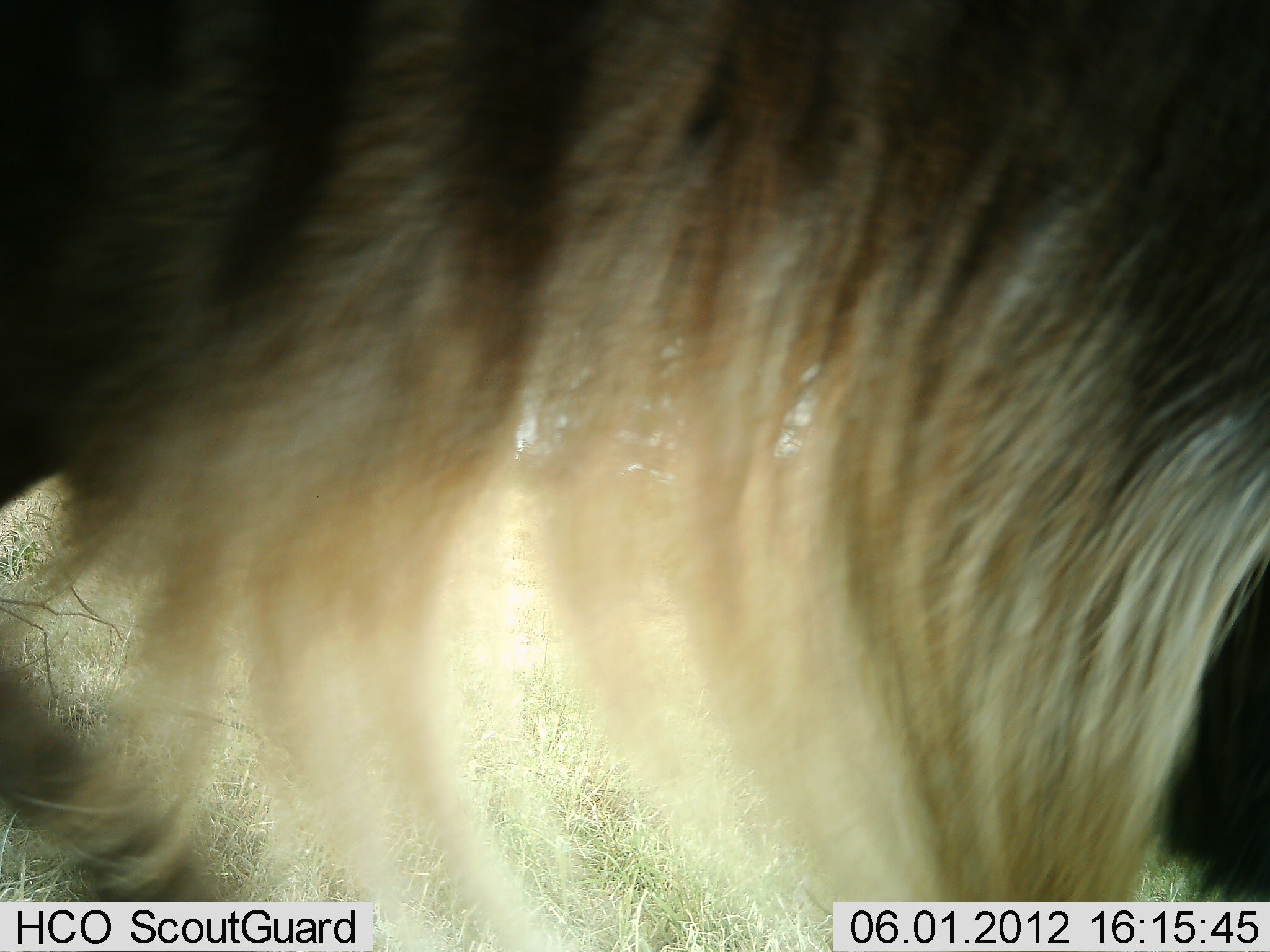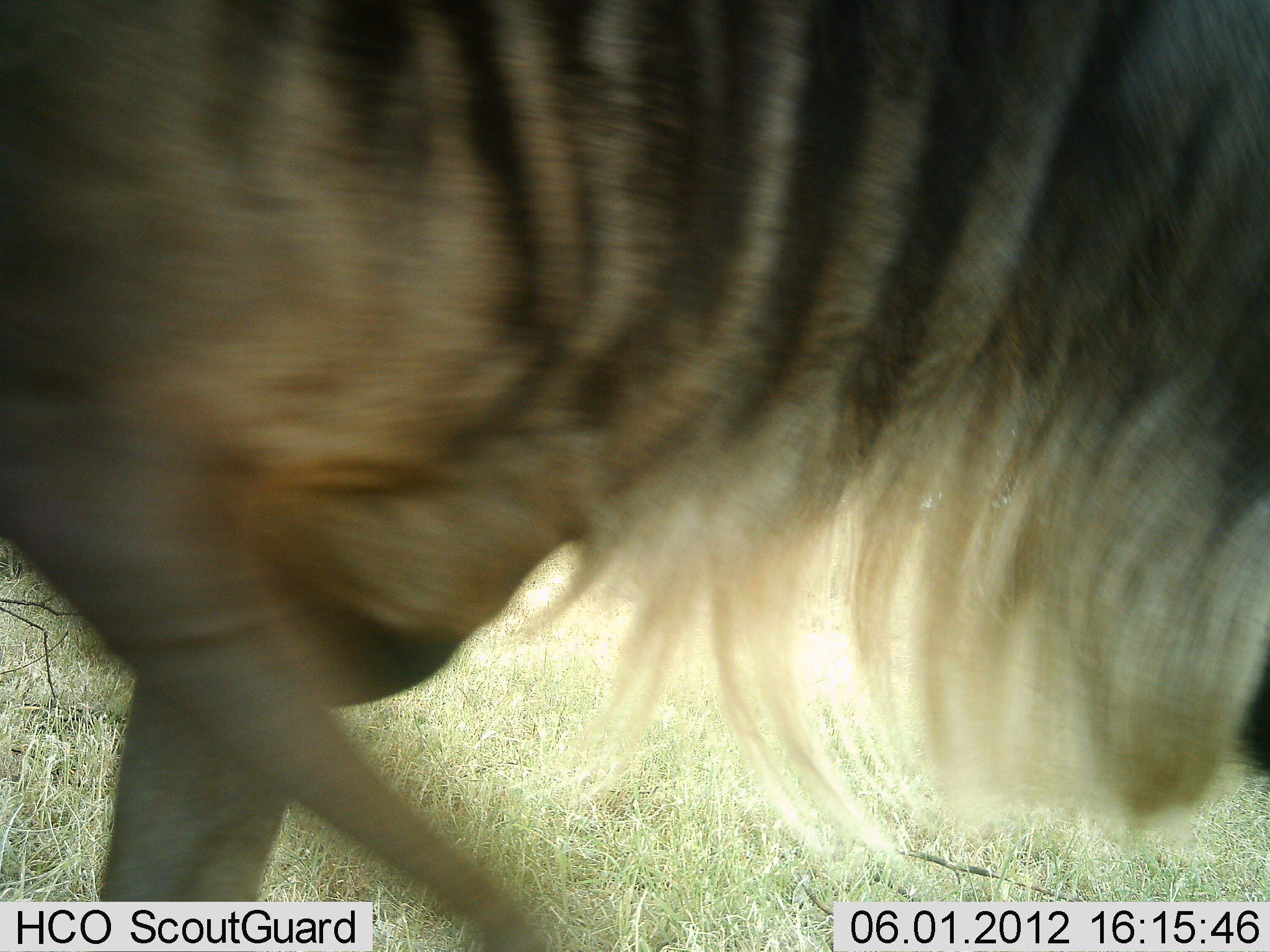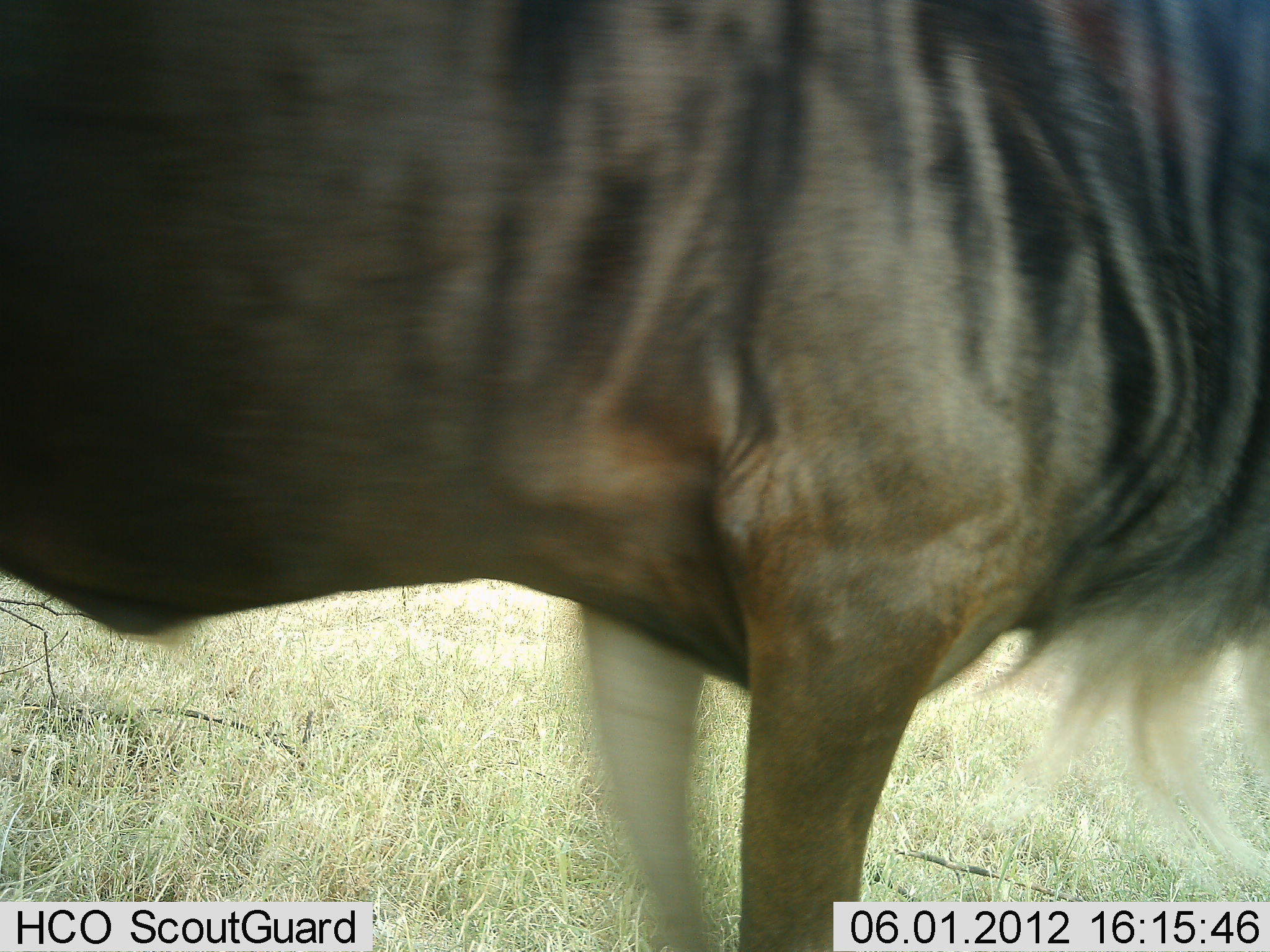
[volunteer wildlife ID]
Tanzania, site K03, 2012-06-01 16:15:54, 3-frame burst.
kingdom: Animalia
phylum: Chordata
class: Mammalia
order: Artiodactyla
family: Bovidae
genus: Connochaetes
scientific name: Connochaetes taurinus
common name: blue wildebeest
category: wildebeest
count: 1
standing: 10%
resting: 0%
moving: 90%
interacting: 0%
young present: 0%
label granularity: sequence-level